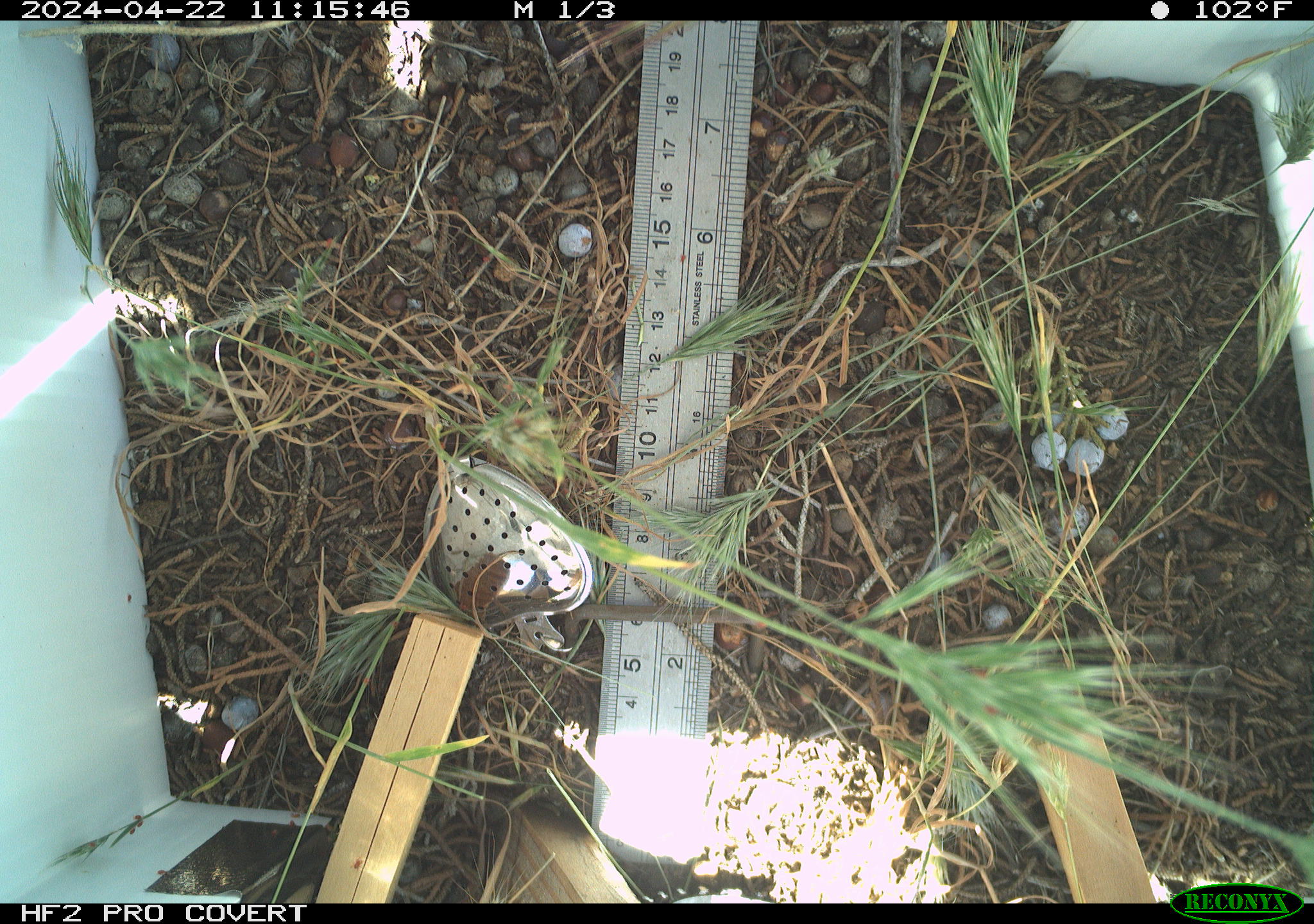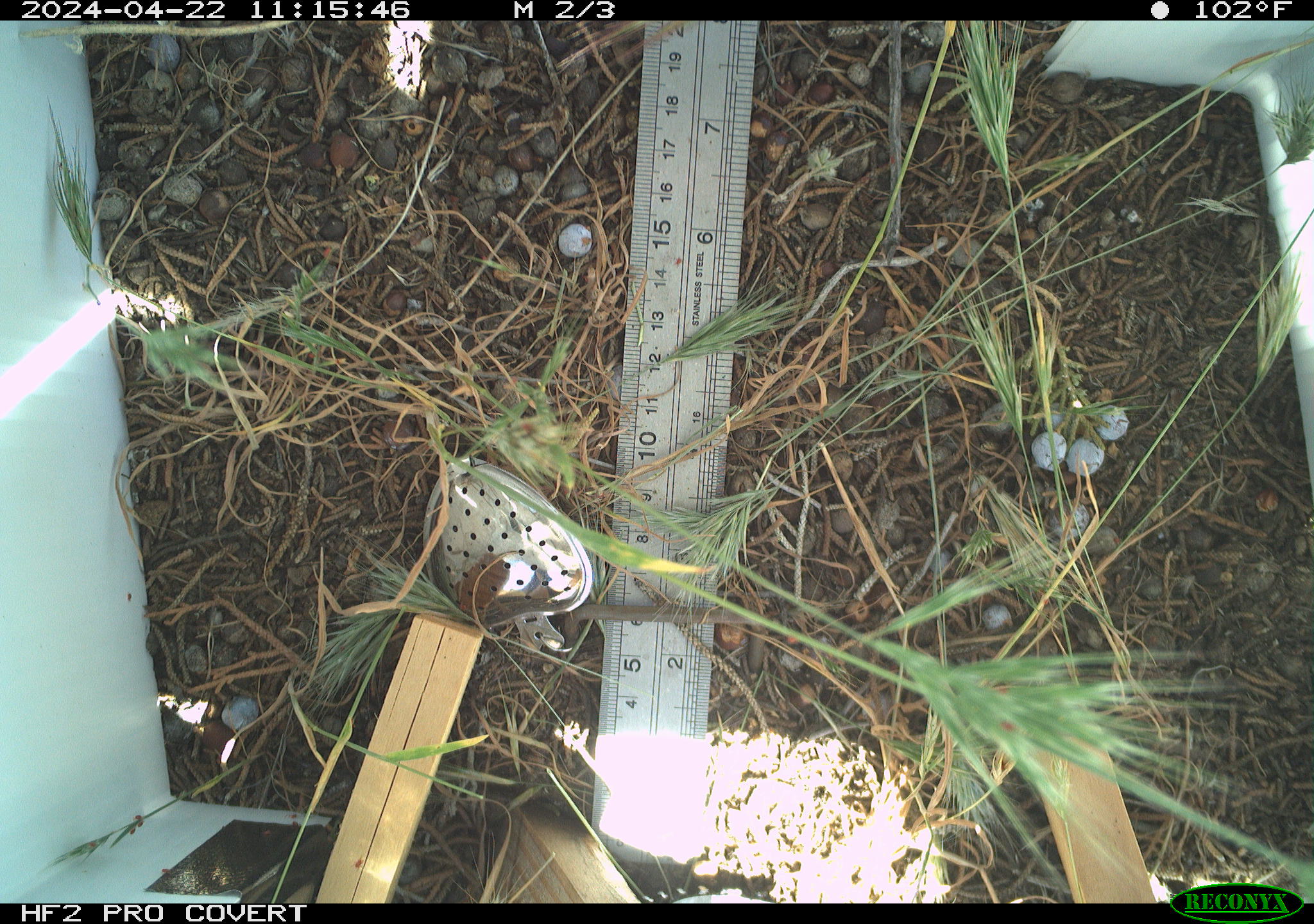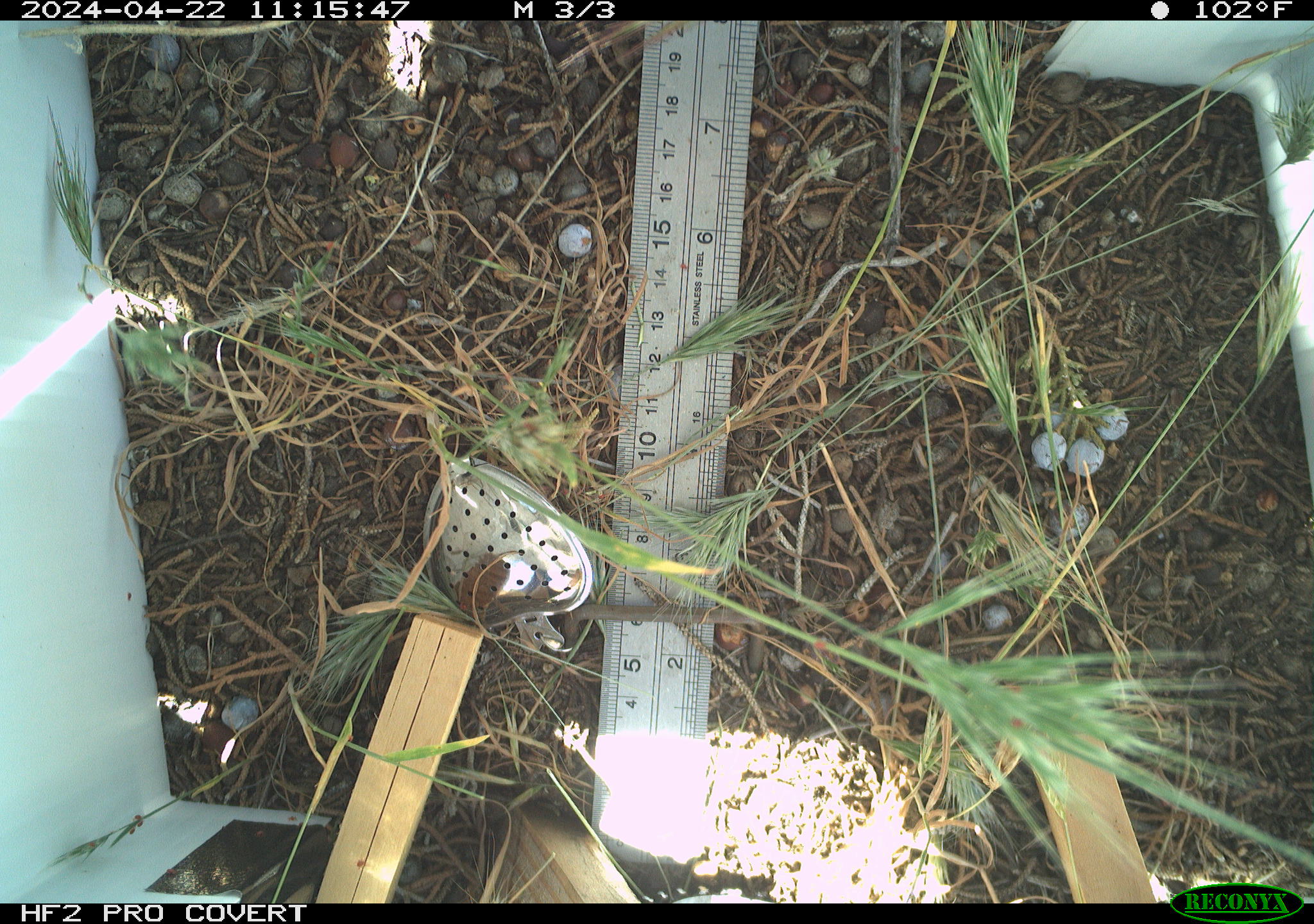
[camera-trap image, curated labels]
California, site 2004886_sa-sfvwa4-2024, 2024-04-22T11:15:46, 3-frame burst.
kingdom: Animalia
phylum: Arthropoda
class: Insecta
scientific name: Insecta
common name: insect